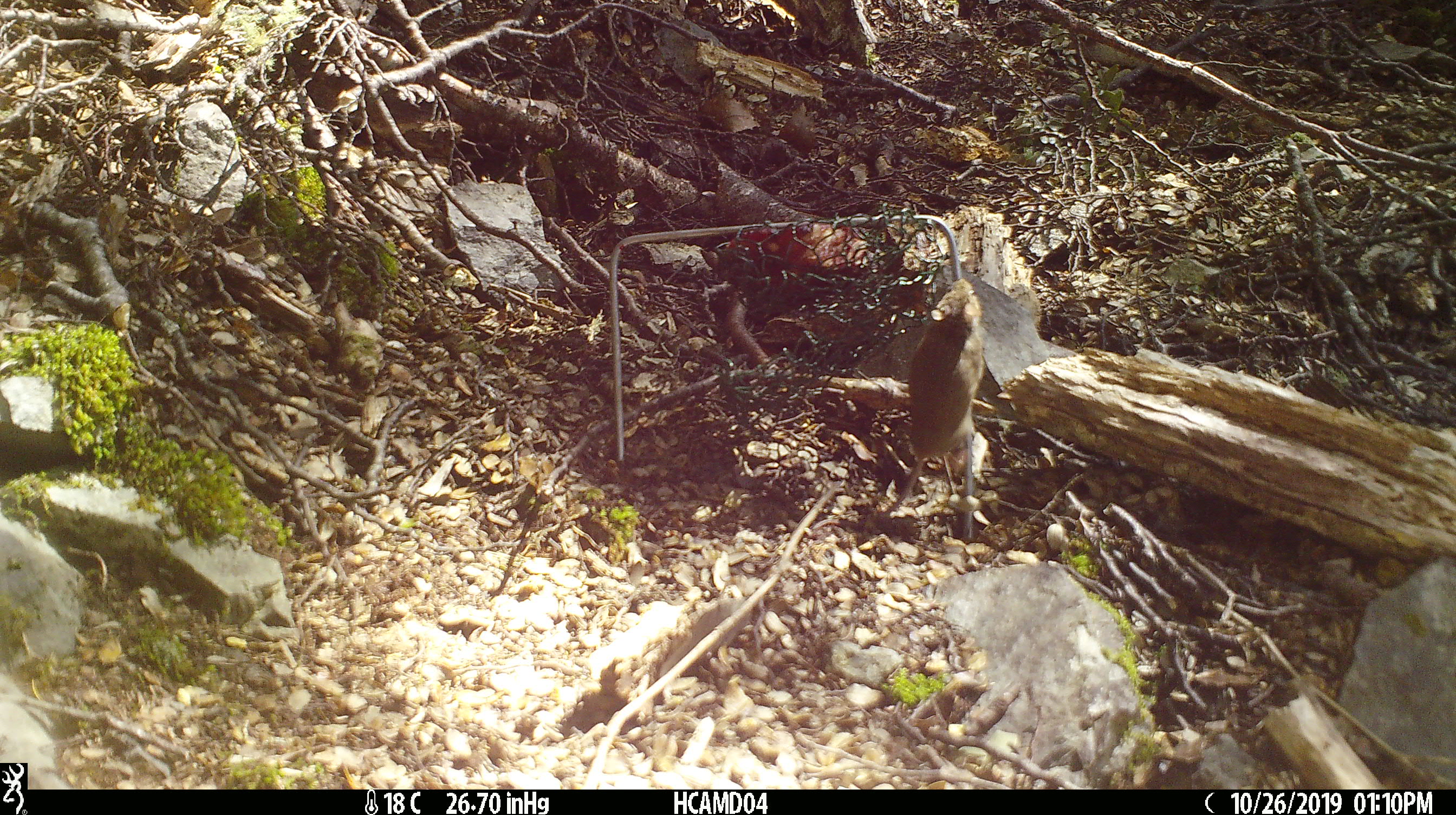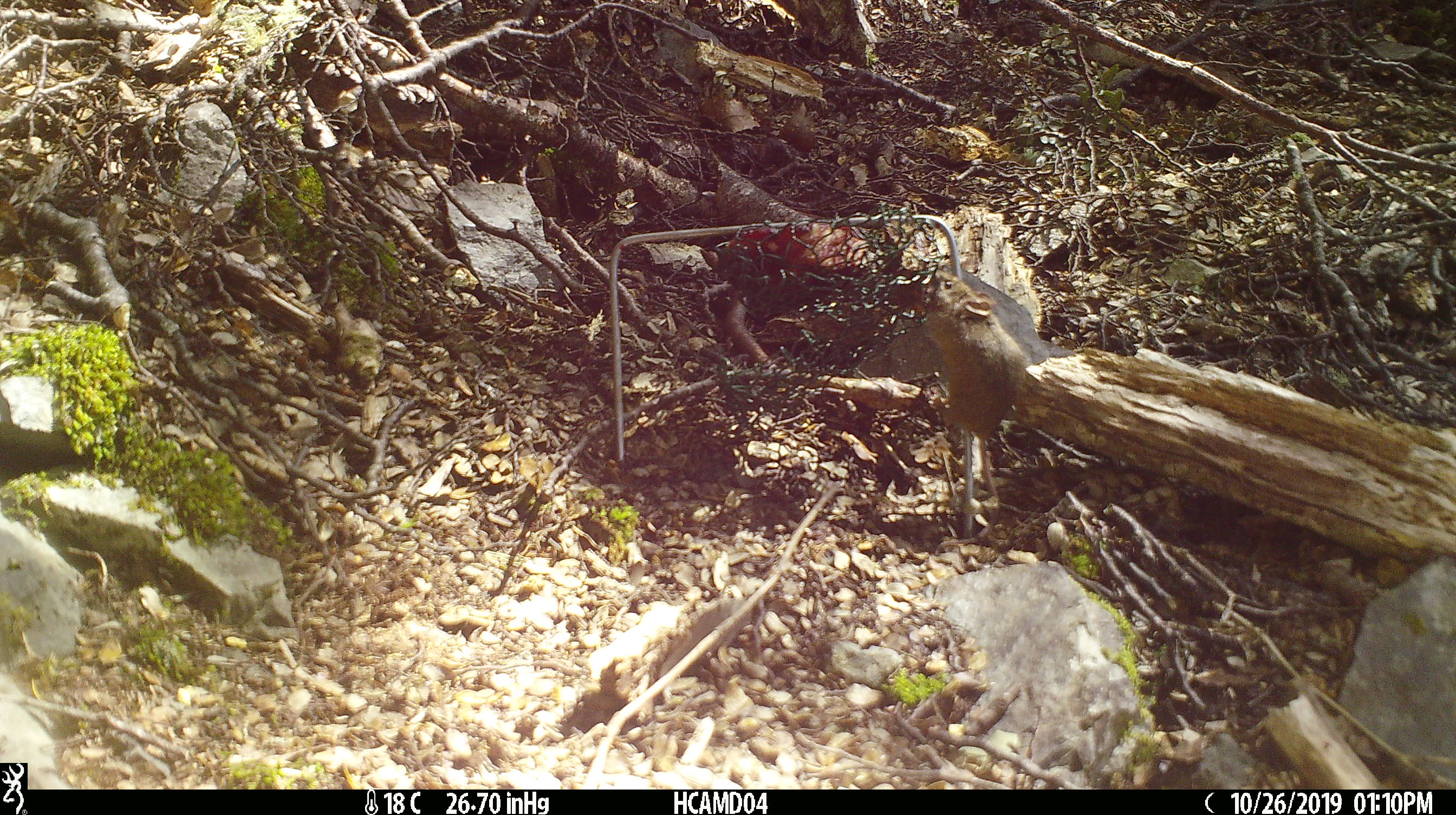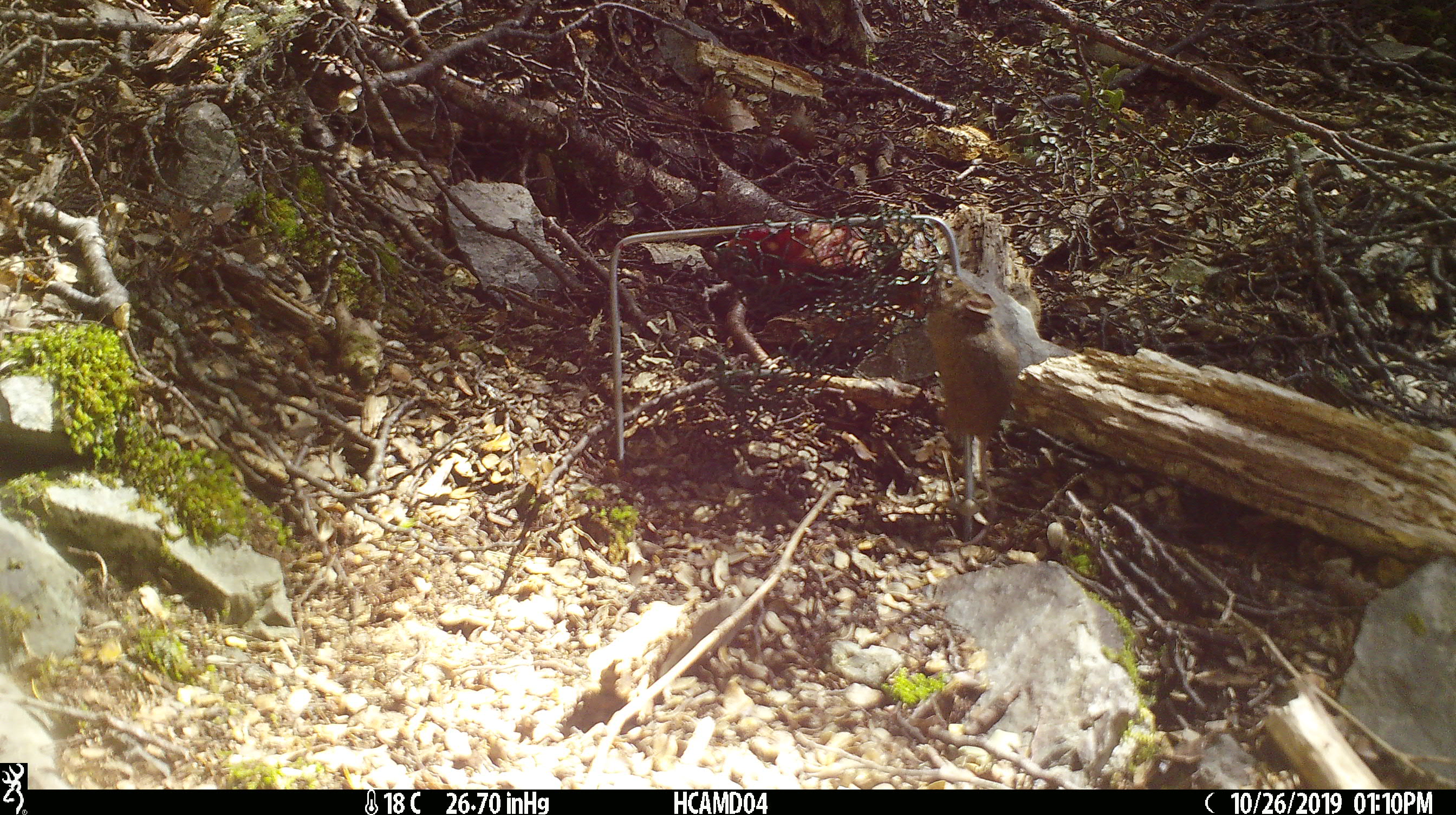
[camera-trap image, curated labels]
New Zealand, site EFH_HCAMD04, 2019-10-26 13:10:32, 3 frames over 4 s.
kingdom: Animalia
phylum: Chordata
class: Mammalia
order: Rodentia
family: Muridae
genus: Mus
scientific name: Mus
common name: mouse